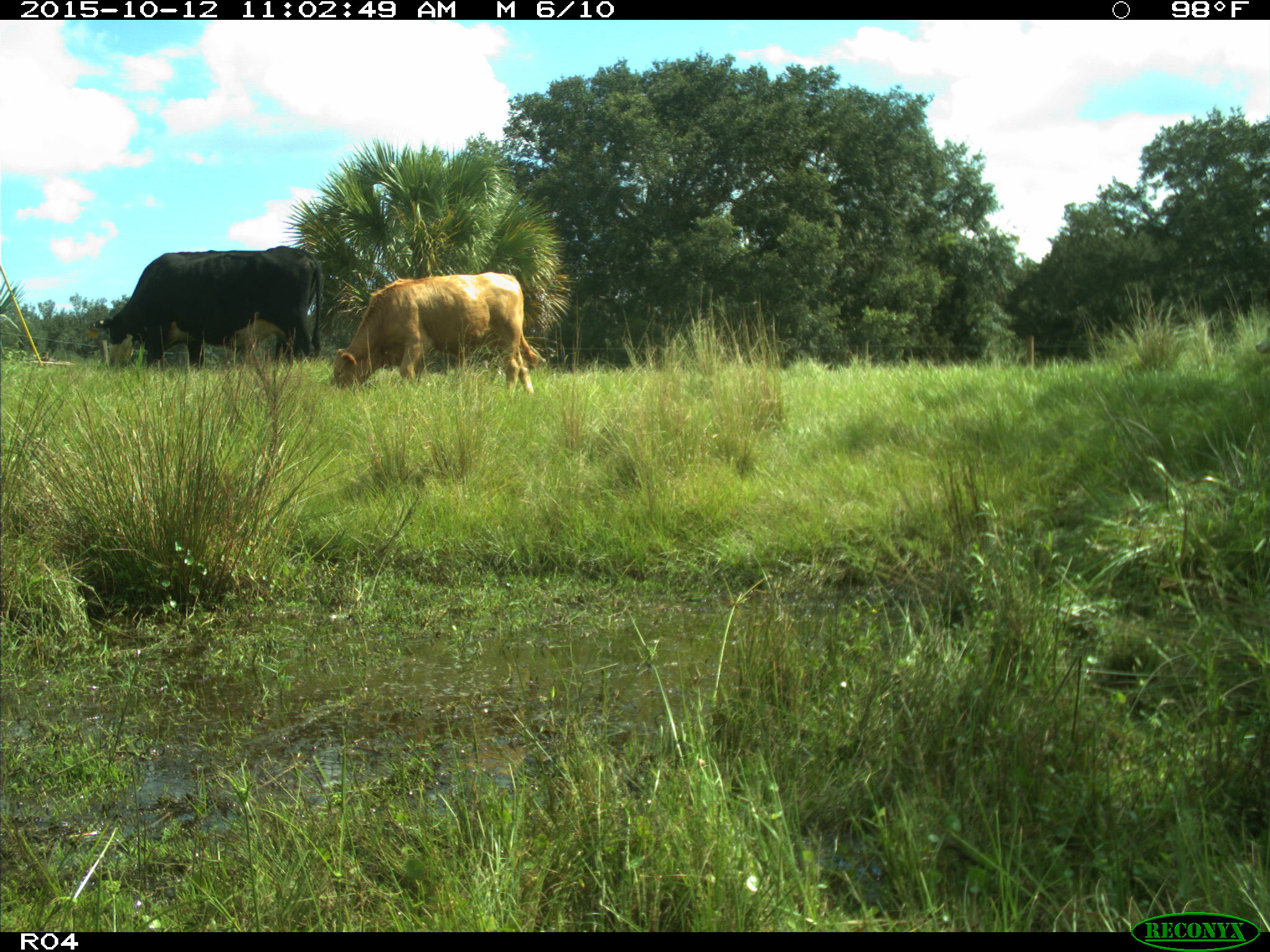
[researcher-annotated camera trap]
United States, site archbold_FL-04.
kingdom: Animalia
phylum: Chordata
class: Mammalia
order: Artiodactyla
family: Bovidae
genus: Bos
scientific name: Bos taurus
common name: domestic cow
Bos taurus (domestic cow).